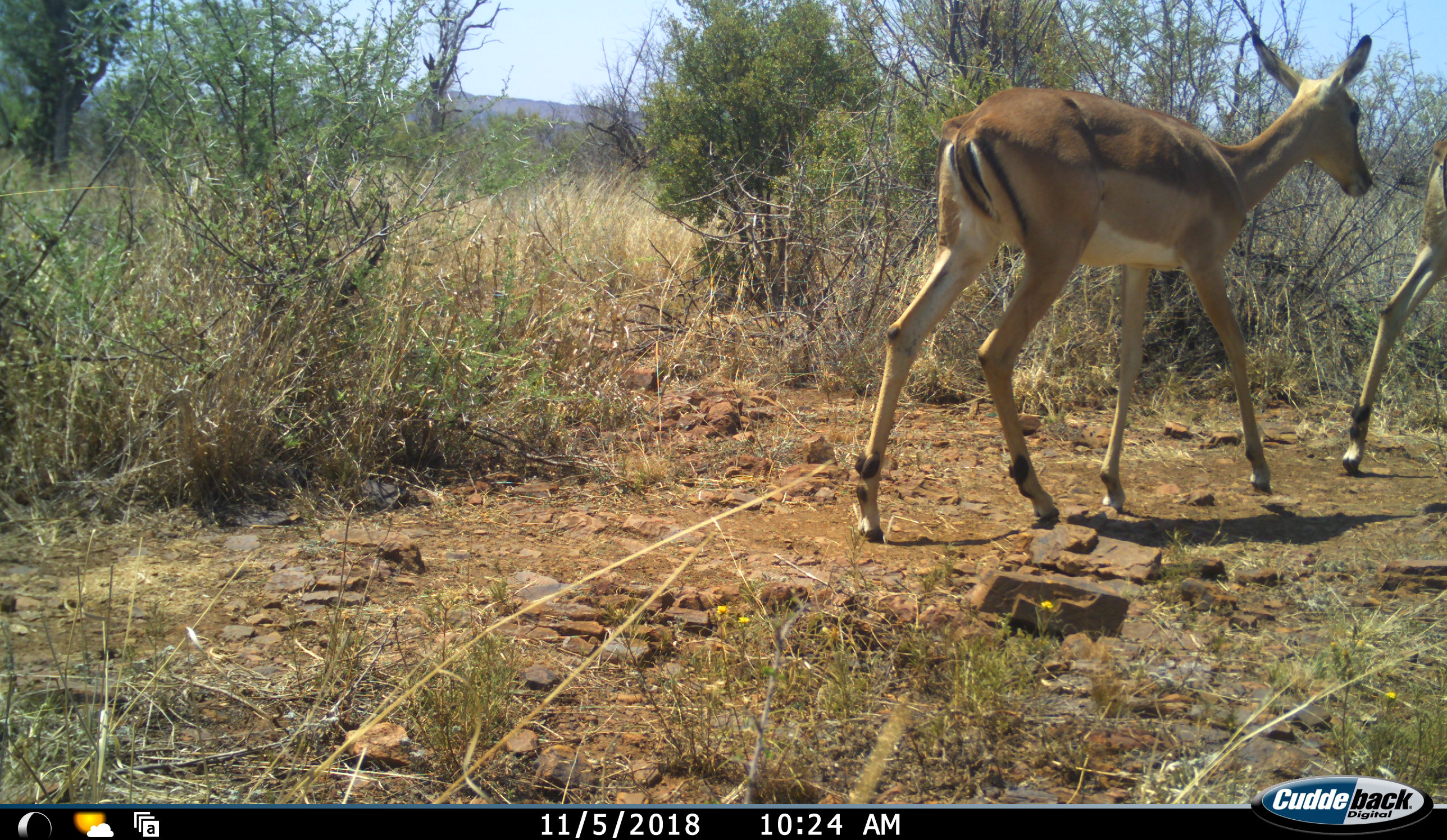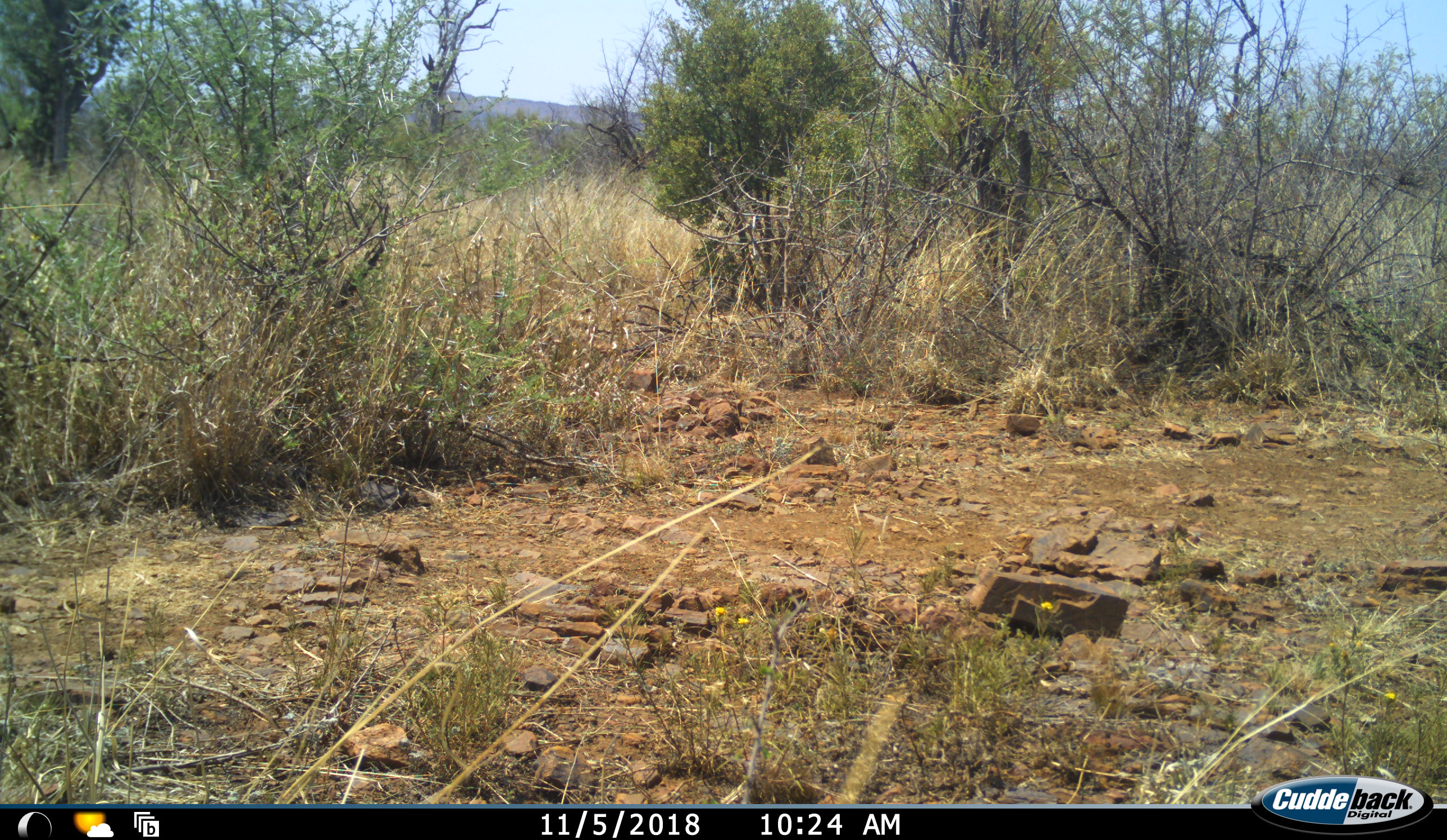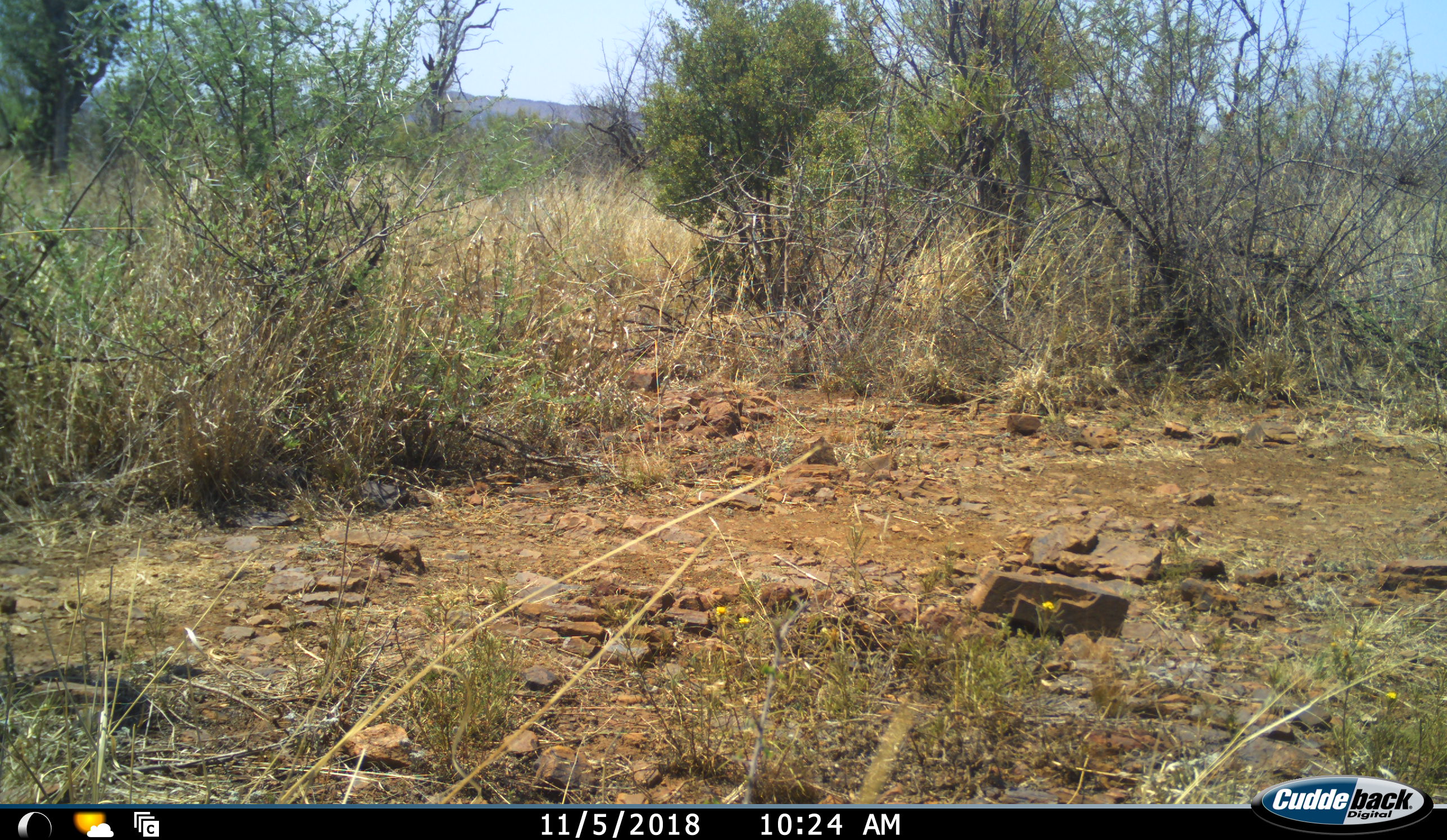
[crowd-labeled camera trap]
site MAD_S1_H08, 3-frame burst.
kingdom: Animalia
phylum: Chordata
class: Mammalia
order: Artiodactyla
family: Bovidae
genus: Aepyceros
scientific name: Aepyceros melampus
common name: impala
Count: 2.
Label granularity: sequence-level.